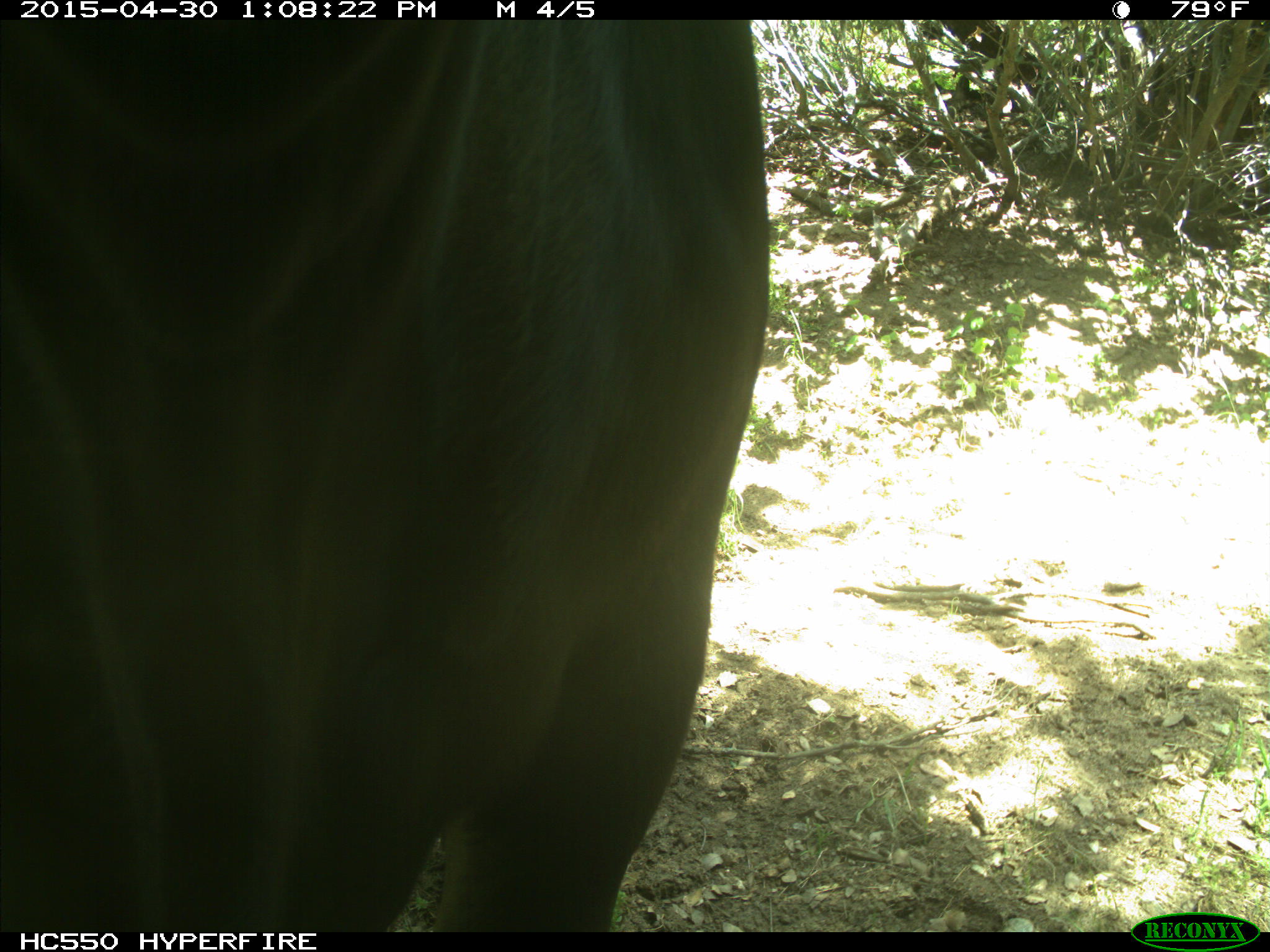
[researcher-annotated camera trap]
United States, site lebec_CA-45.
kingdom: Animalia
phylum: Chordata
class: Mammalia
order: Artiodactyla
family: Bovidae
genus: Bos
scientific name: Bos taurus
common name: domestic cow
Bos taurus (domestic cow).